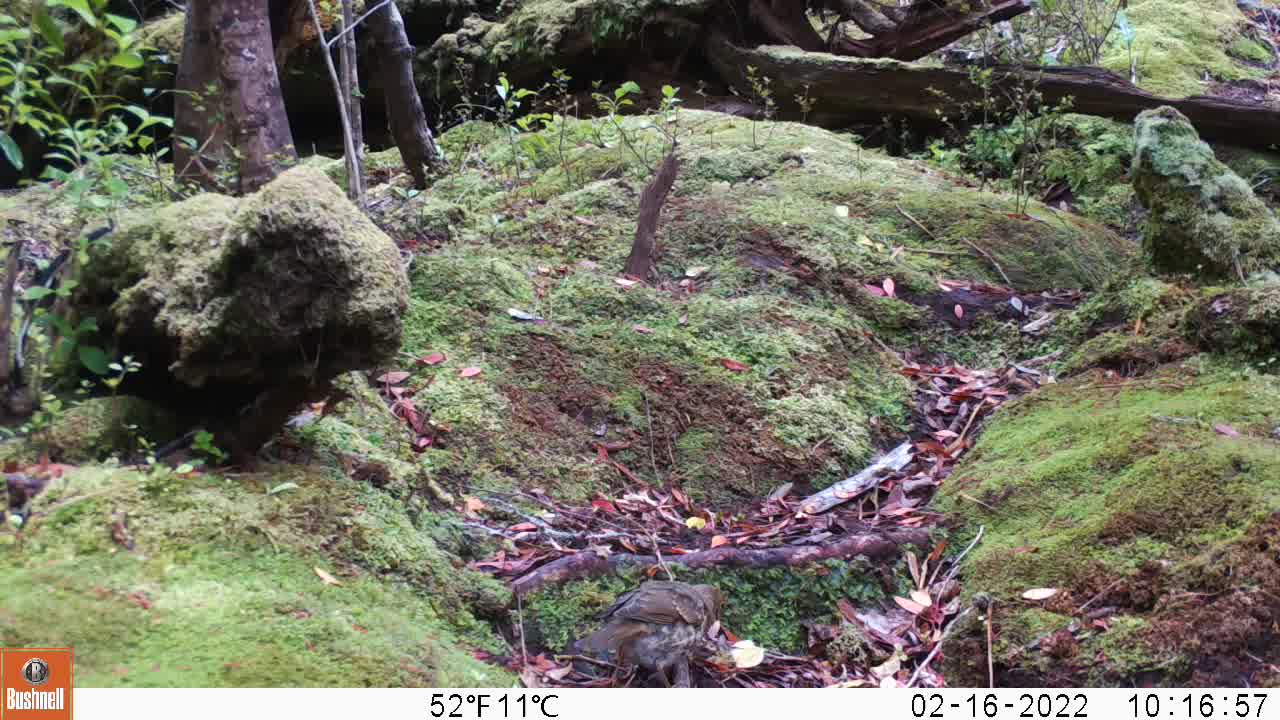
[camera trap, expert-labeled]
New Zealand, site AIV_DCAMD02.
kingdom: Animalia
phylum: Chordata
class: Aves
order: Passeriformes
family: Turdidae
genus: Turdus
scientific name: Turdus philomelos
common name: song thrush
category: thrush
Thrush (song thrush) (Turdus philomelos).